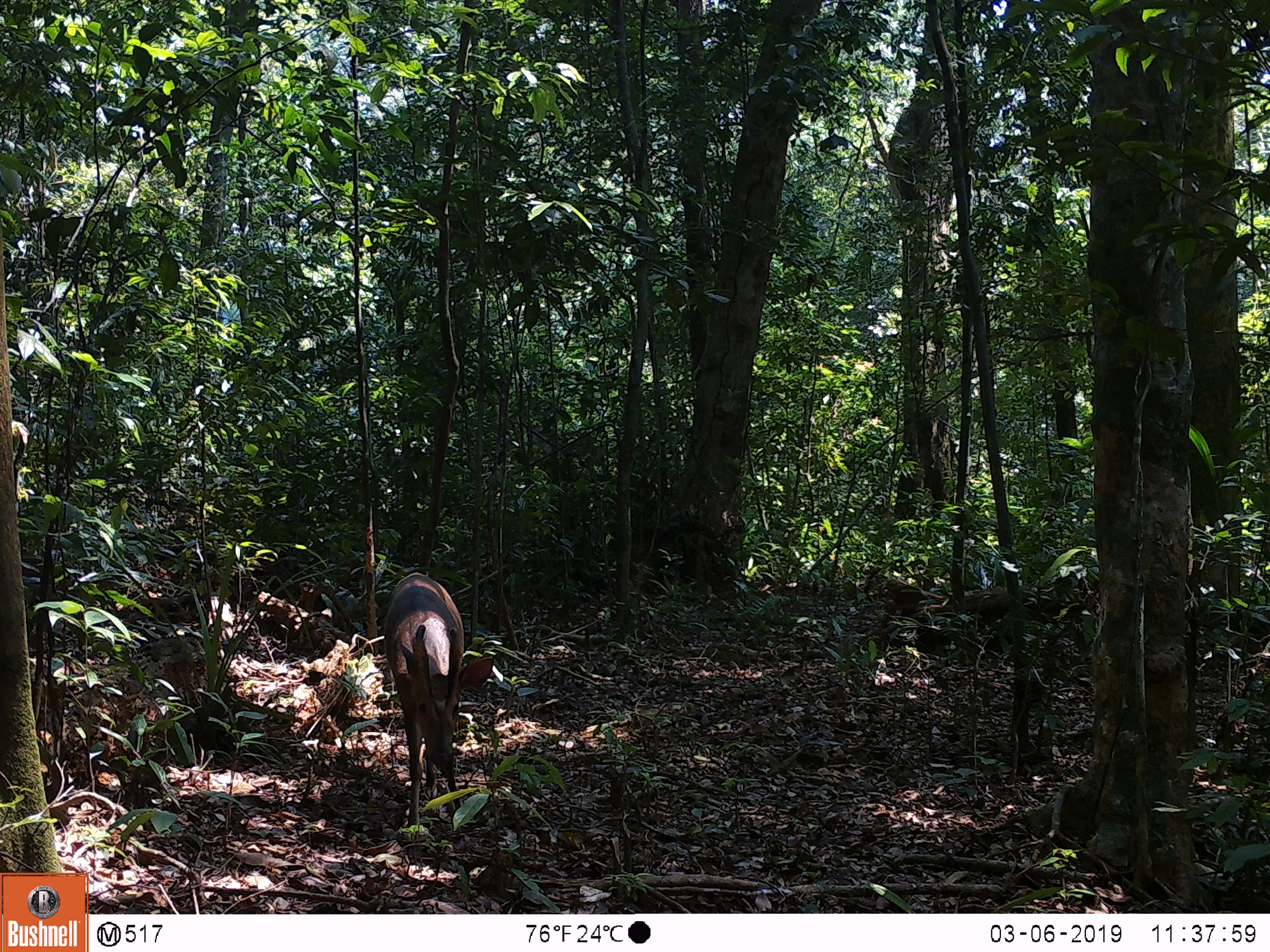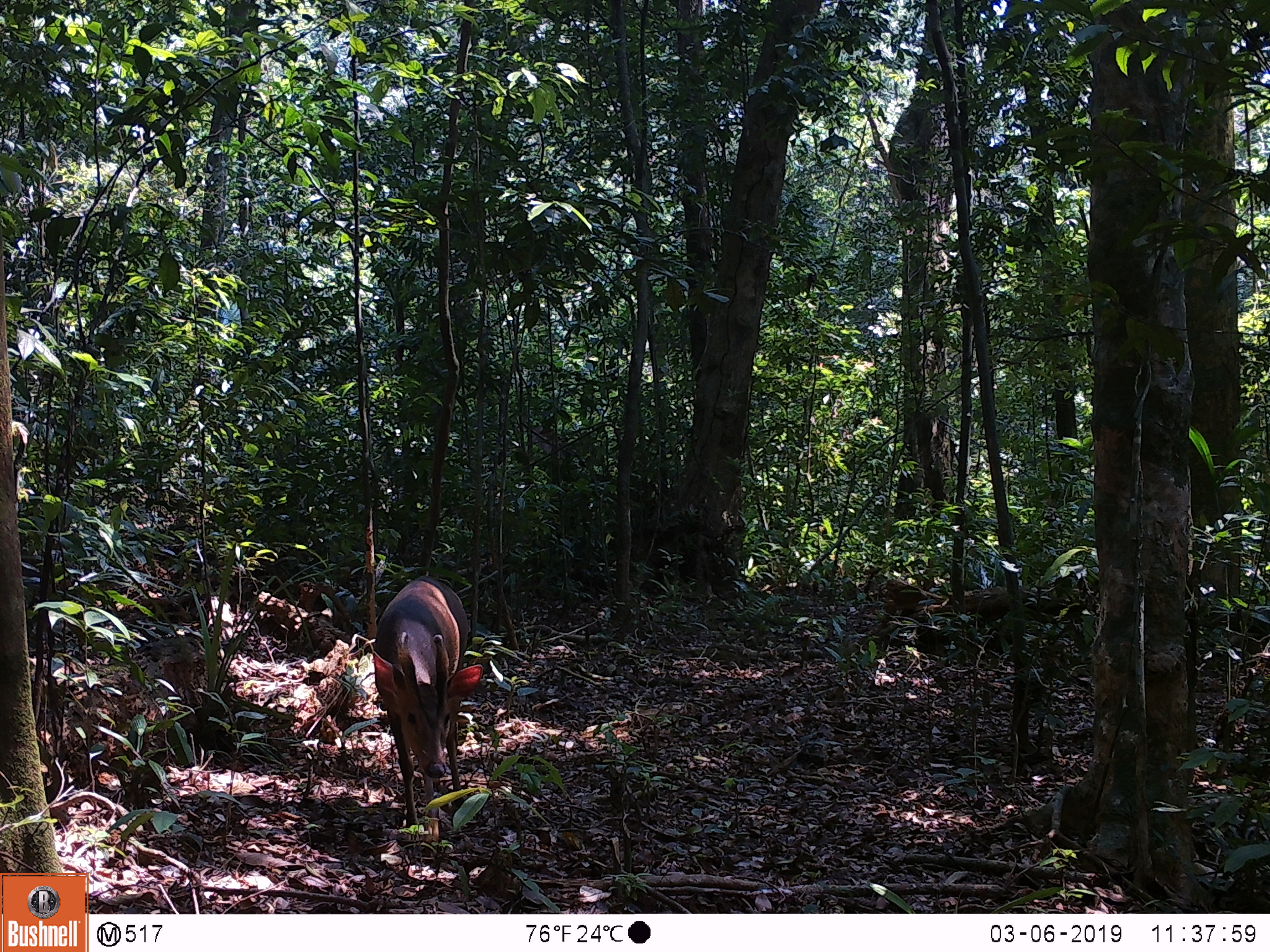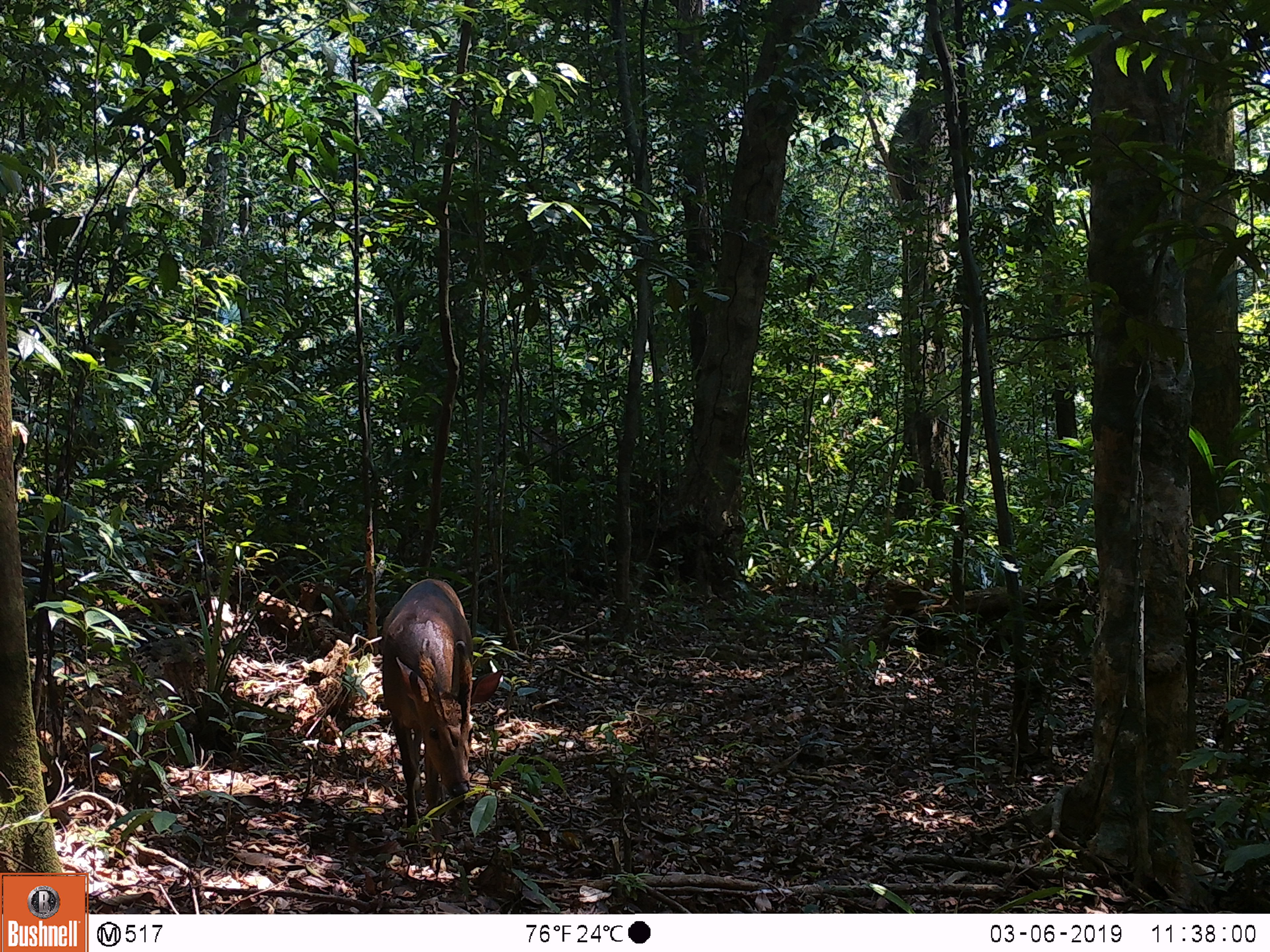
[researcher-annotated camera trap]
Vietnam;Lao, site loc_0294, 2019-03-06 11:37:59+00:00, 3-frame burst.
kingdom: Animalia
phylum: Chordata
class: Mammalia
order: Artiodactyla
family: Cervidae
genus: Muntiacus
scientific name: Muntiacus vuquangensis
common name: large-antlered muntjac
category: large antlered muntjac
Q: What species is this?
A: Large antlered muntjac (large-antlered muntjac) (Muntiacus vuquangensis).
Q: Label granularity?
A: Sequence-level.